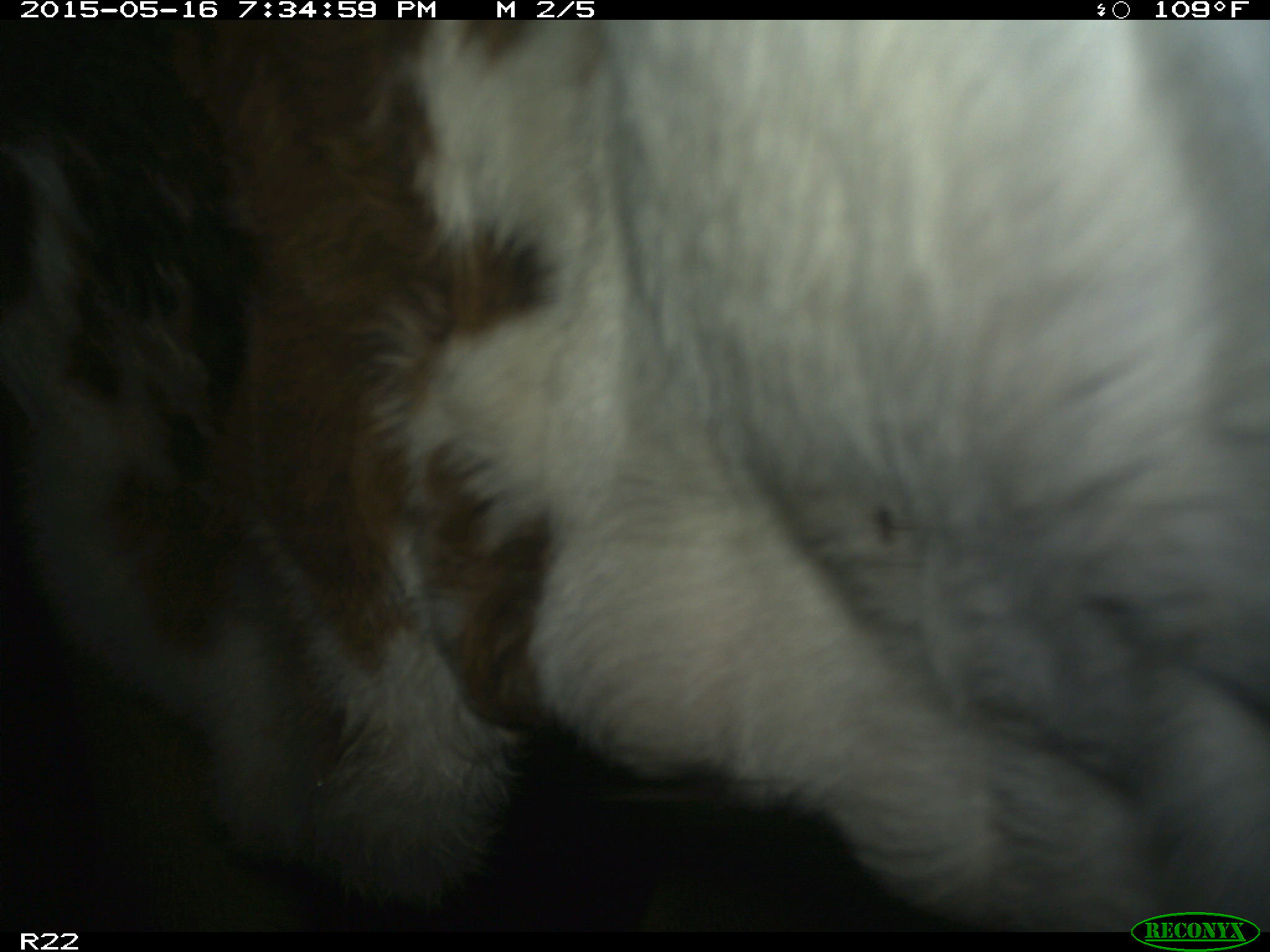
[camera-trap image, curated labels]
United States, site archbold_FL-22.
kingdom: Animalia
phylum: Chordata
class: Mammalia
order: Artiodactyla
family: Bovidae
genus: Bos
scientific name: Bos taurus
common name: domestic cow